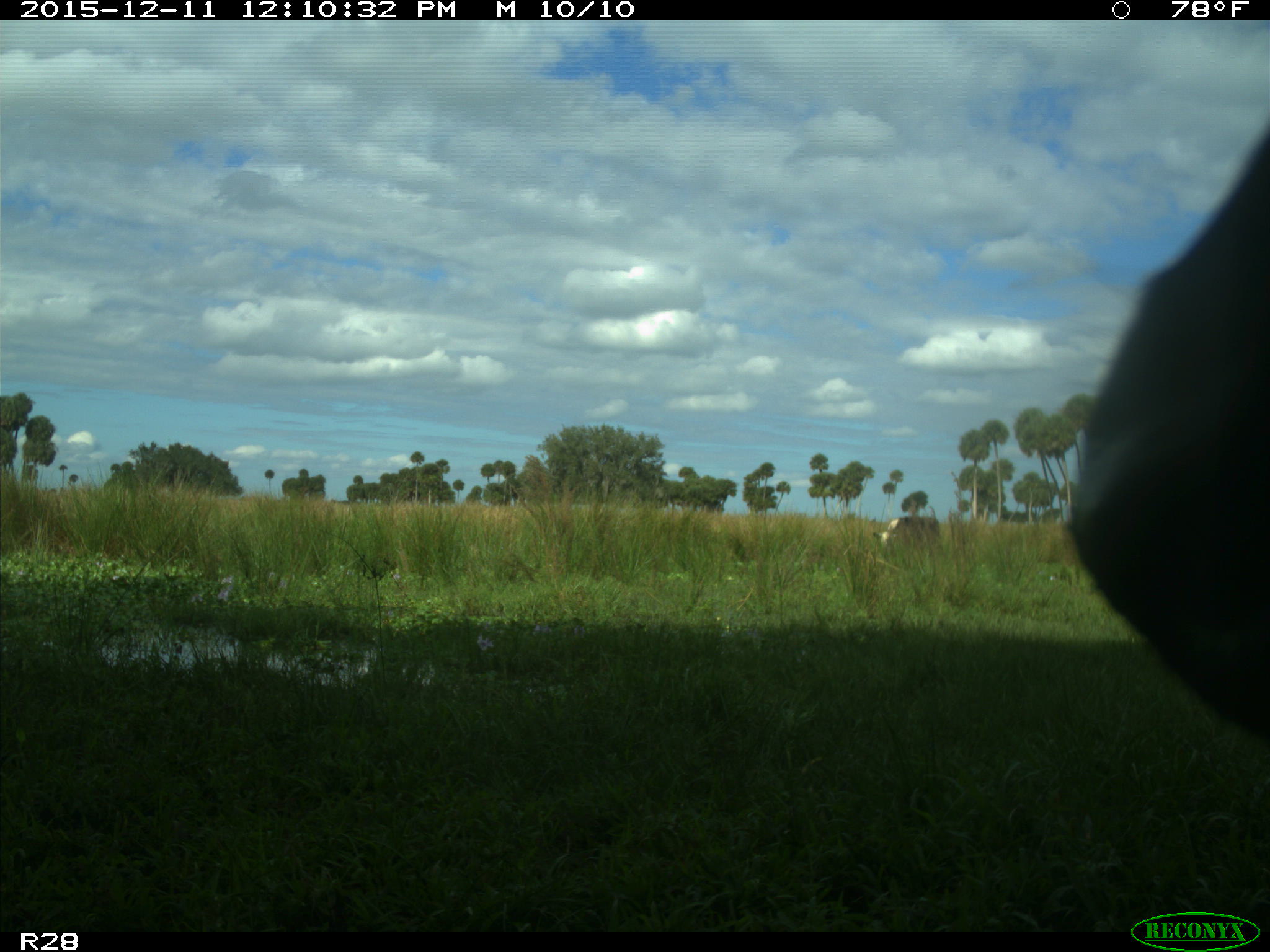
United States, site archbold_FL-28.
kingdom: Animalia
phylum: Chordata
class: Mammalia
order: Artiodactyla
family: Bovidae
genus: Bos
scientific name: Bos taurus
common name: domestic cow